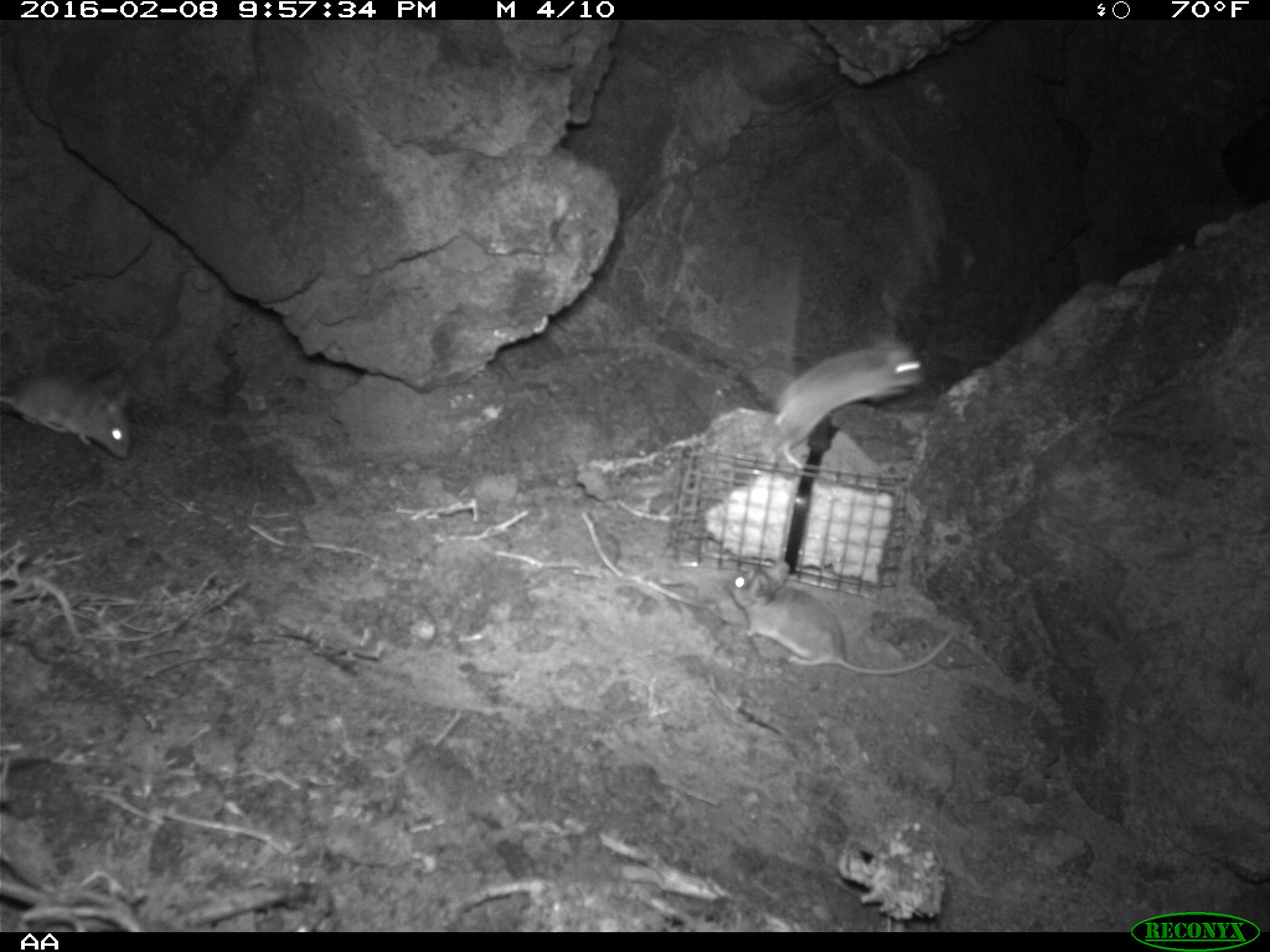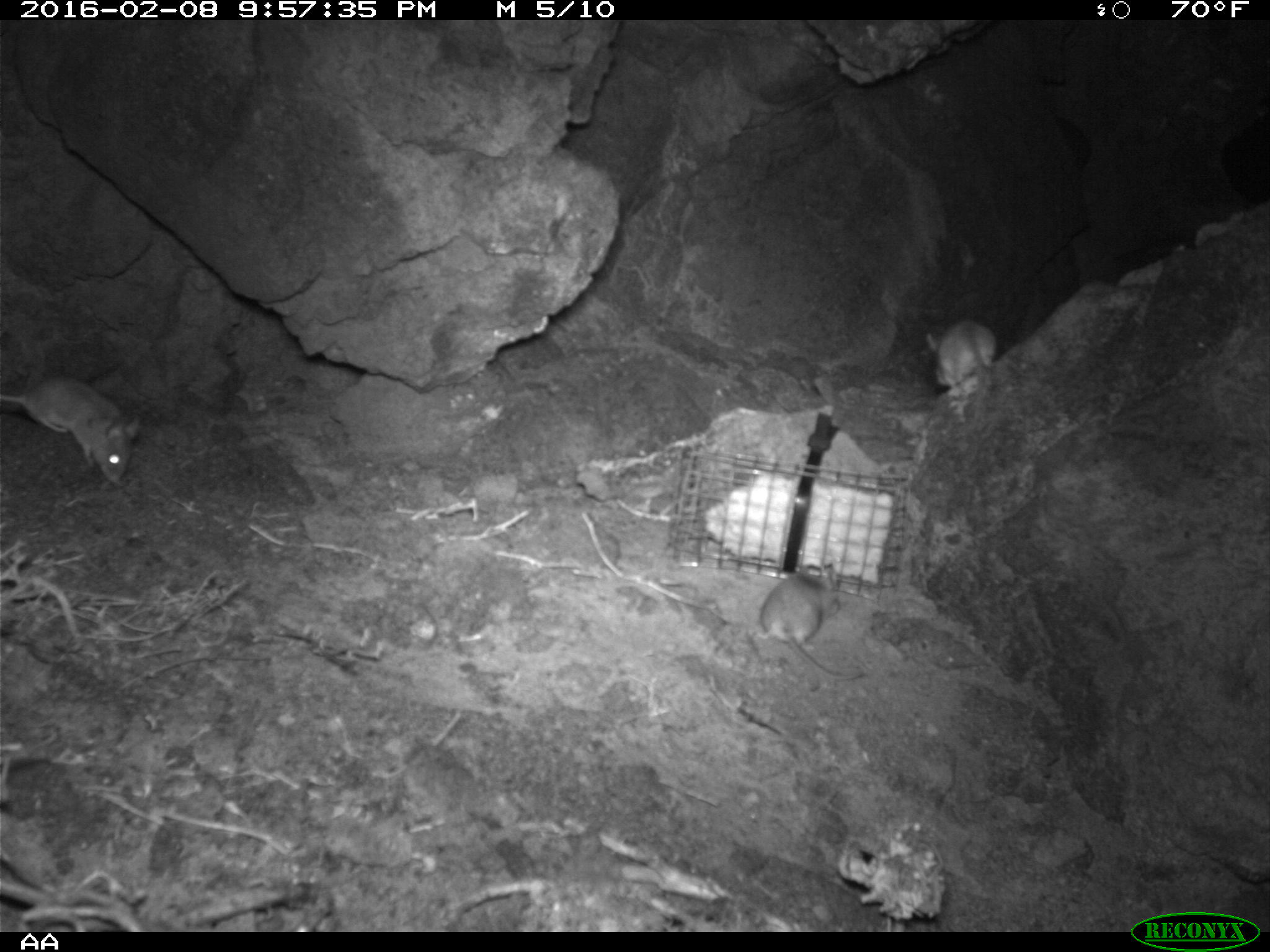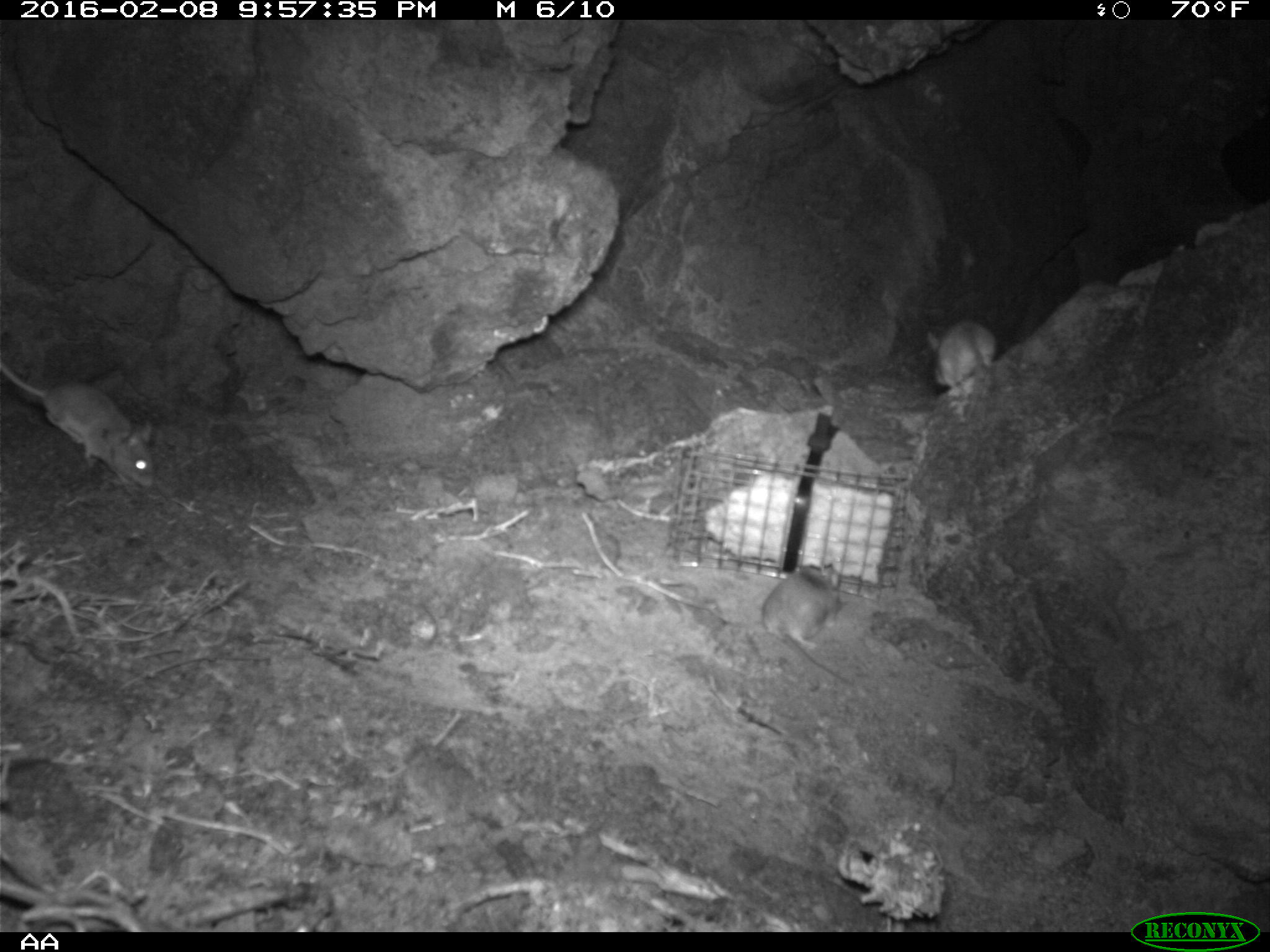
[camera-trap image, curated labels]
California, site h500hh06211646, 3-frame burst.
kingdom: Animalia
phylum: Chordata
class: Mammalia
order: Rodentia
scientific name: Rodentia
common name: rodent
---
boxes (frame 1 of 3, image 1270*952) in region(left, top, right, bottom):
rodent: region(724, 561, 957, 677); region(761, 340, 931, 469); region(0, 368, 135, 461)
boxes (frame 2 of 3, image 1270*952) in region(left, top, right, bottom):
rodent: region(0, 372, 139, 480); region(756, 567, 864, 680); region(926, 317, 997, 389)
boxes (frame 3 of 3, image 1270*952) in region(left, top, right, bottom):
rodent: region(0, 363, 154, 485); region(762, 563, 859, 686); region(921, 320, 1000, 394)